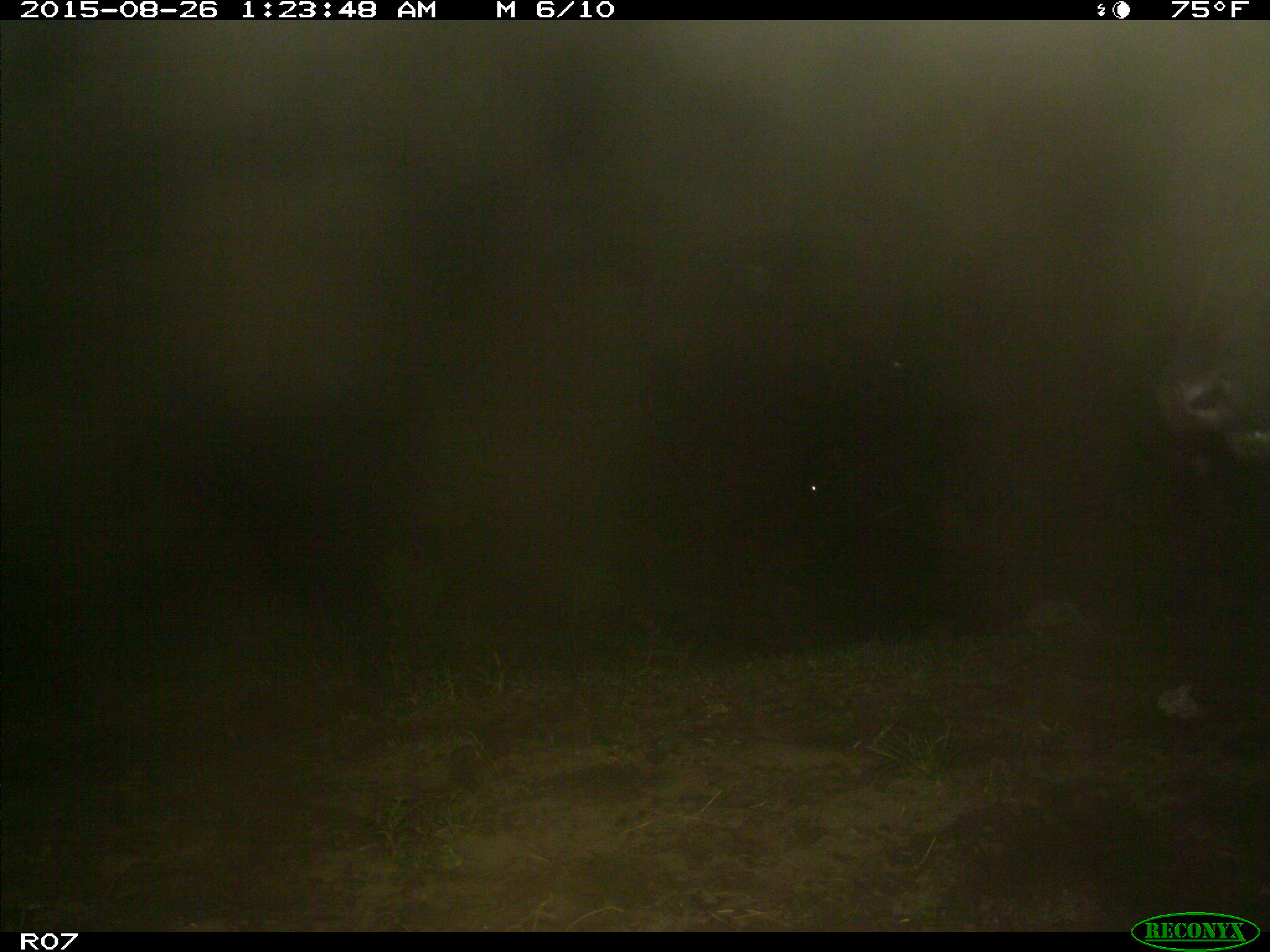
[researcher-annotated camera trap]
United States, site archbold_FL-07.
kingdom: Animalia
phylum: Chordata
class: Mammalia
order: Artiodactyla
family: Bovidae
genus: Bos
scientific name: Bos taurus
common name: domestic cow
Bos taurus (domestic cow).